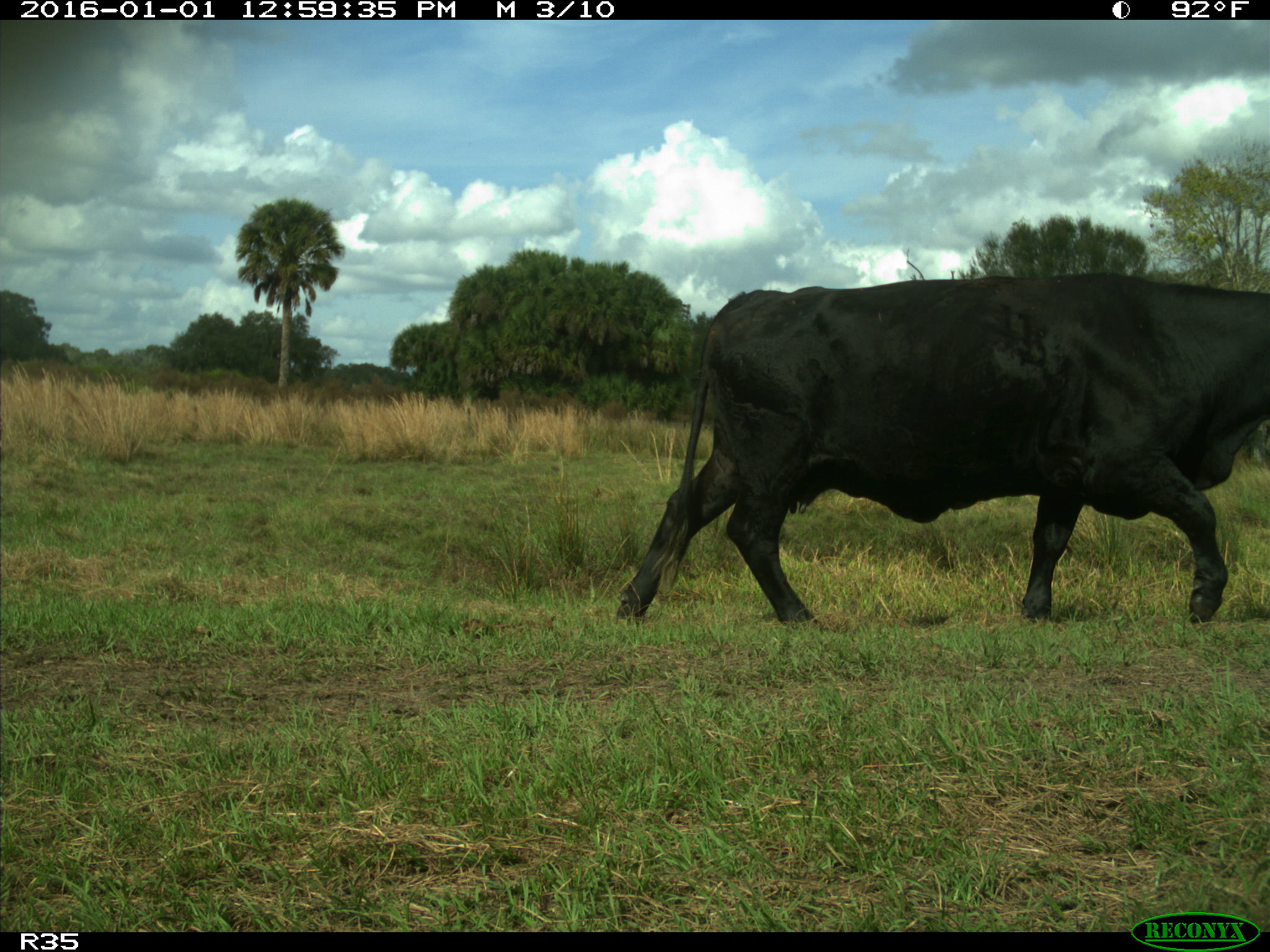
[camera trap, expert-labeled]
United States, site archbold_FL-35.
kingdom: Animalia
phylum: Chordata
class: Mammalia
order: Artiodactyla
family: Bovidae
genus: Bos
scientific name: Bos taurus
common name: domestic cow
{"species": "Bos taurus (domestic cow)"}